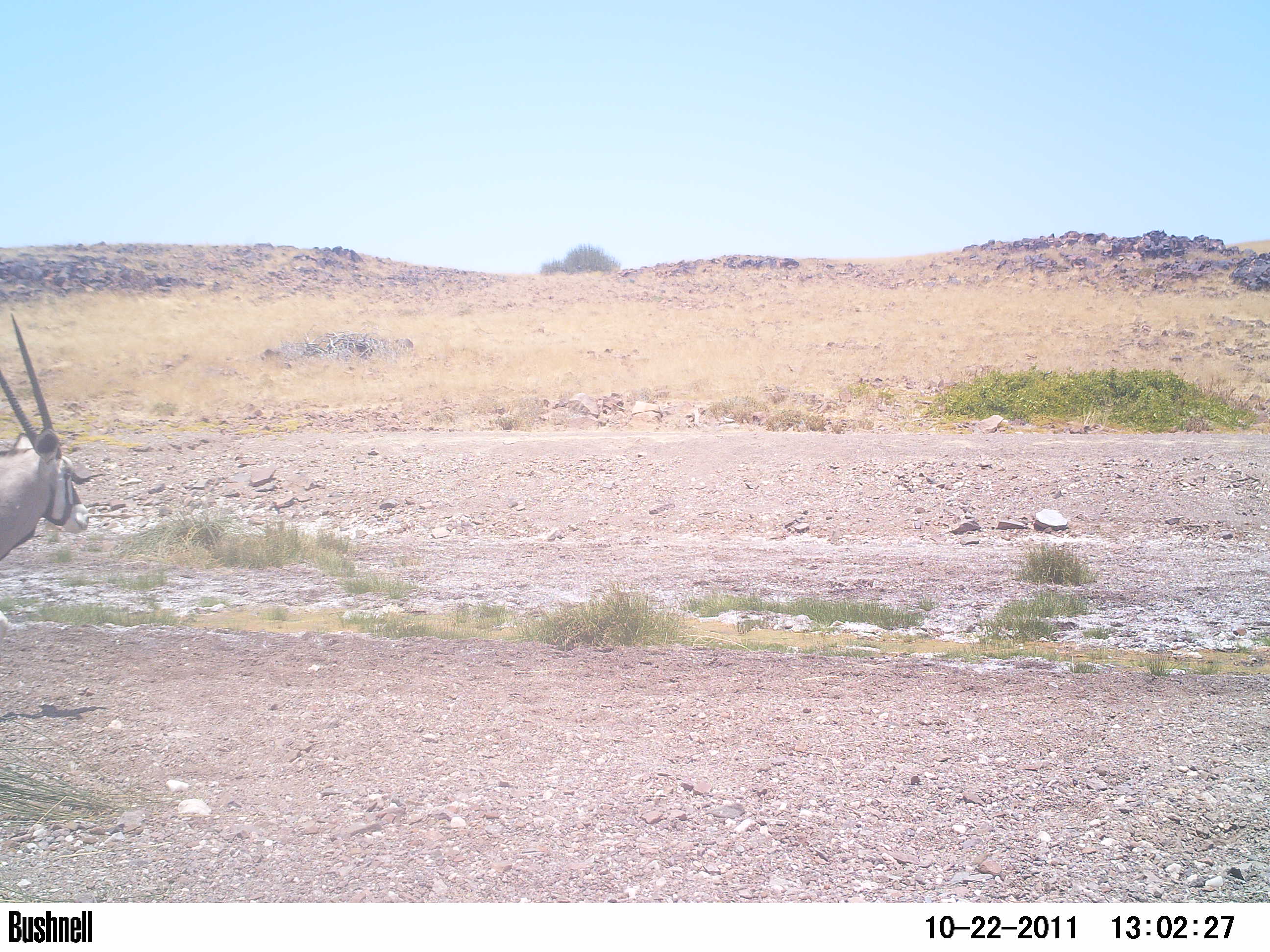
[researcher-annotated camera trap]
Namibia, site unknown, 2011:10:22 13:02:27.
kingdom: Animalia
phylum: Chordata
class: Mammalia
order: Artiodactyla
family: Bovidae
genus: Oryx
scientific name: Oryx gazella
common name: gemsbok